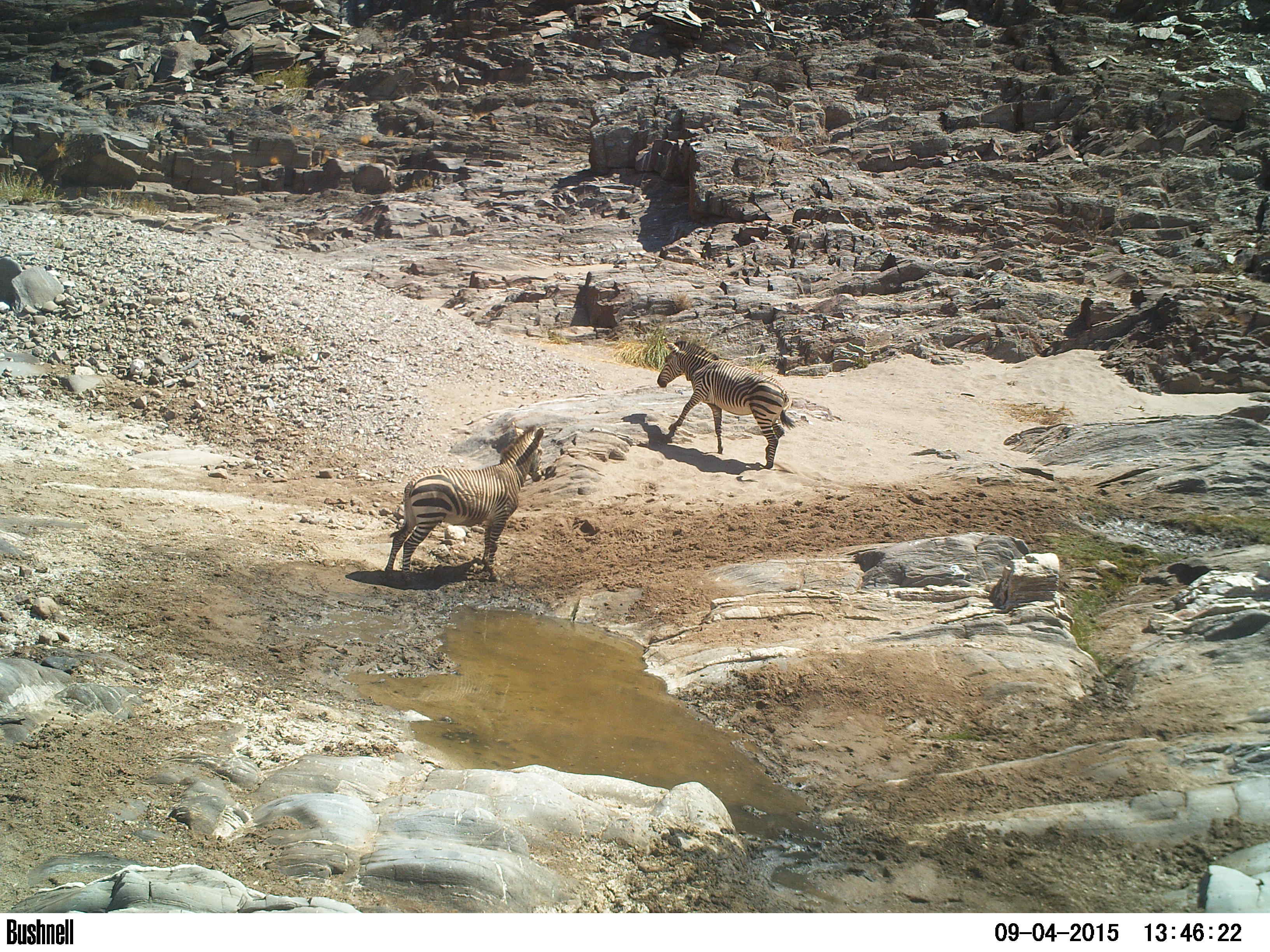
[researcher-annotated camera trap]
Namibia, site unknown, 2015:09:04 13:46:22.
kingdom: Animalia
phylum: Chordata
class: Mammalia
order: Perissodactyla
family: Equidae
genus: Equus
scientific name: Equus zebra hartmannae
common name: hartmann's mountain zebra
Equus zebra hartmannae (hartmann's mountain zebra).